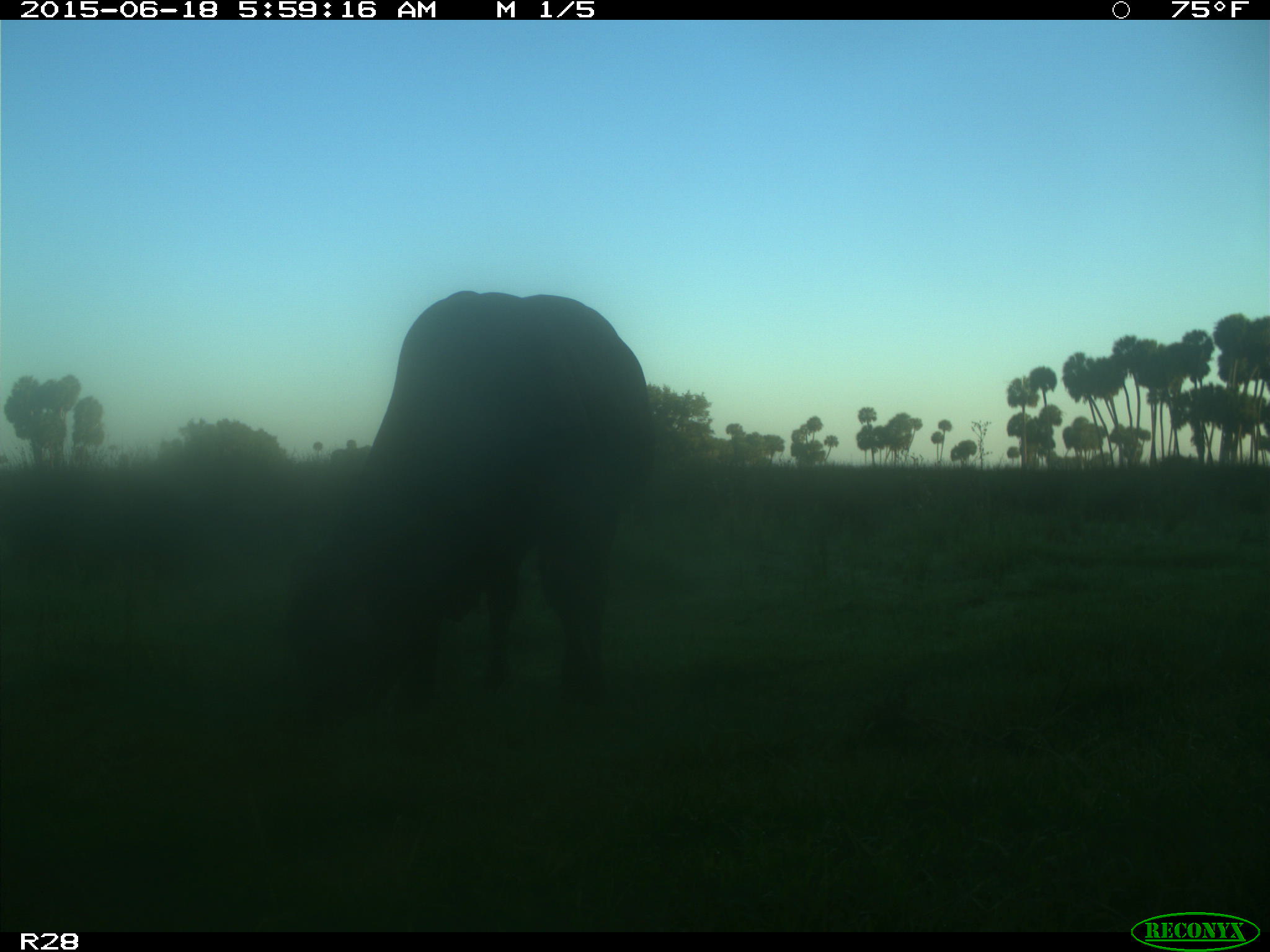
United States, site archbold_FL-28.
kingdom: Animalia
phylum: Chordata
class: Mammalia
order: Artiodactyla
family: Bovidae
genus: Bos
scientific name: Bos taurus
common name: domestic cow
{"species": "Bos taurus (domestic cow)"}